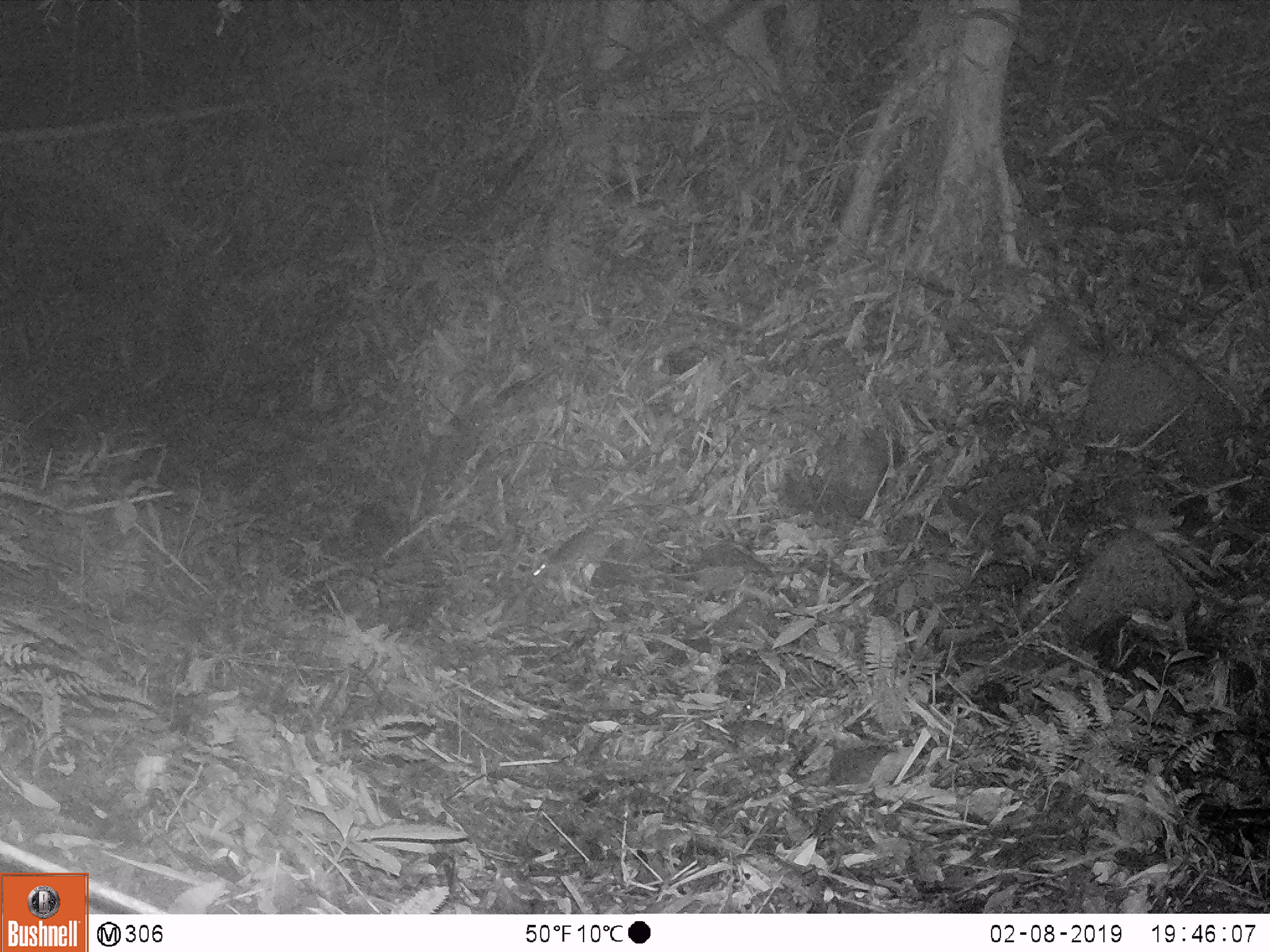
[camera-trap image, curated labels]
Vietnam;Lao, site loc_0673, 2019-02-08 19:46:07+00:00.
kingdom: Animalia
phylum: Chordata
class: Mammalia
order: Rodentia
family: Muridae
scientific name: Muridae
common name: old-world mice and rats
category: unidentified murid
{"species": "unidentified murid (old-world mice and rats) (Muridae)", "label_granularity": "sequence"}